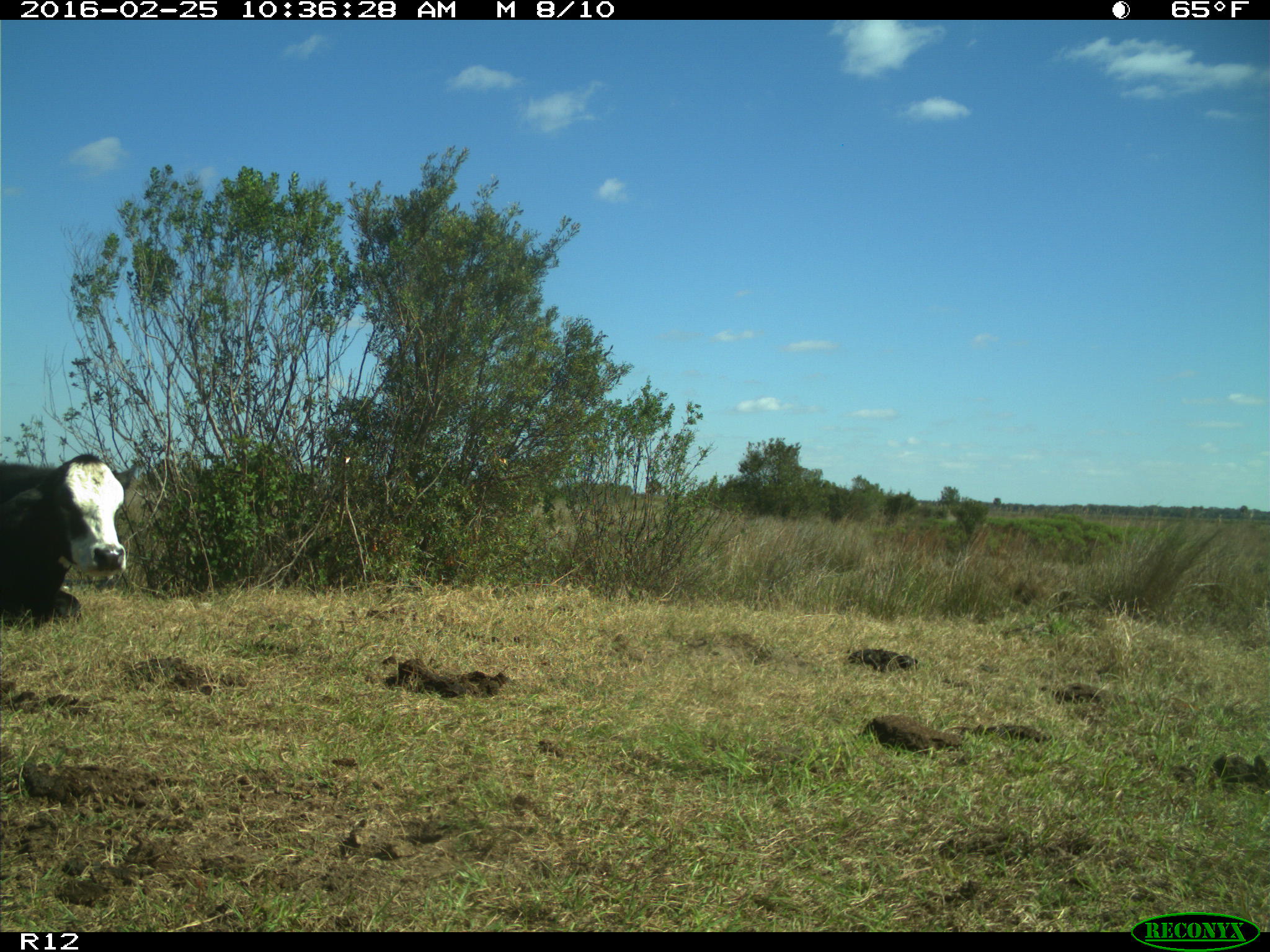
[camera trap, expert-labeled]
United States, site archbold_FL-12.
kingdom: Animalia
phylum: Chordata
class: Mammalia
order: Artiodactyla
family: Bovidae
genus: Bos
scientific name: Bos taurus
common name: domestic cow